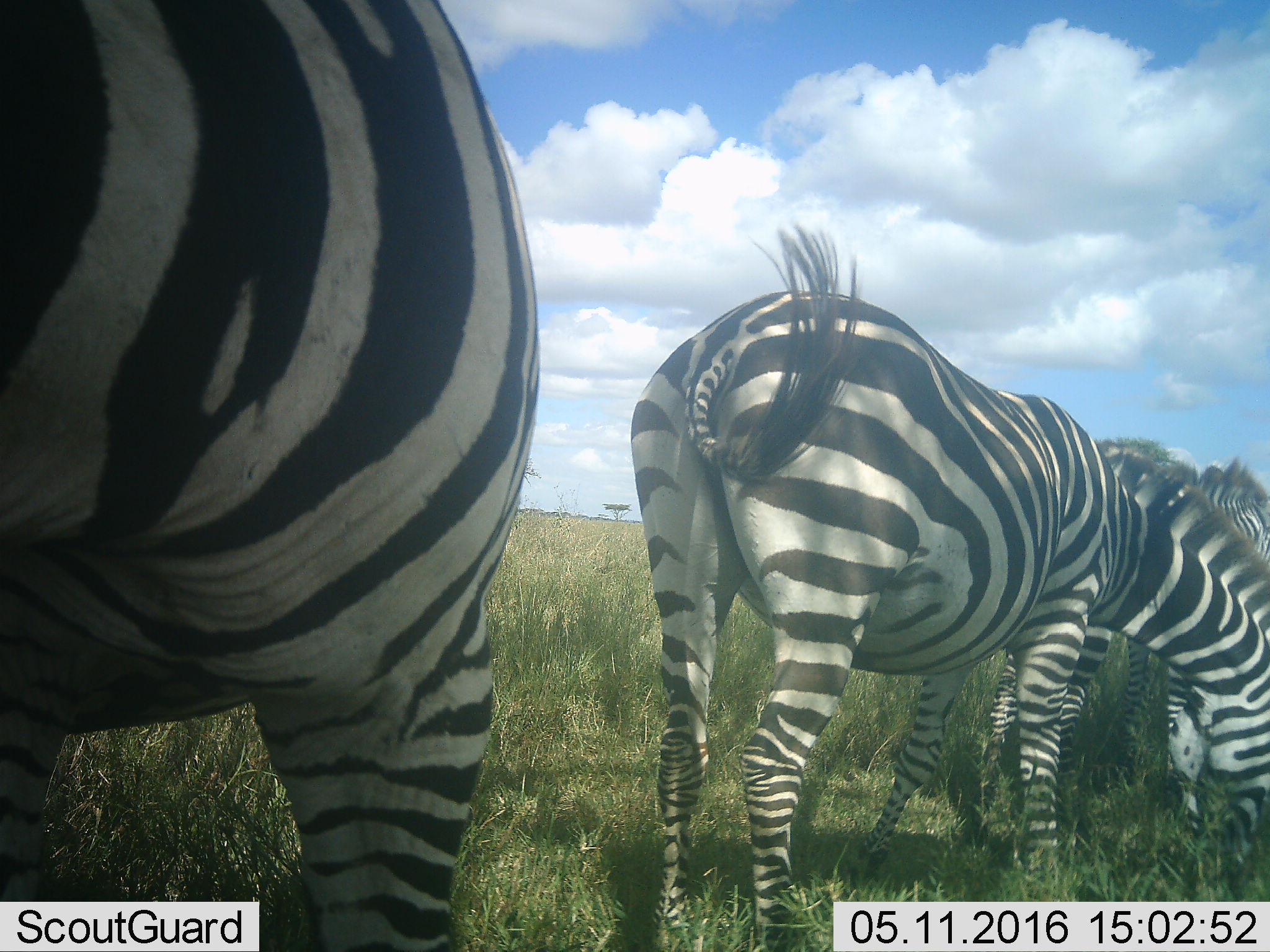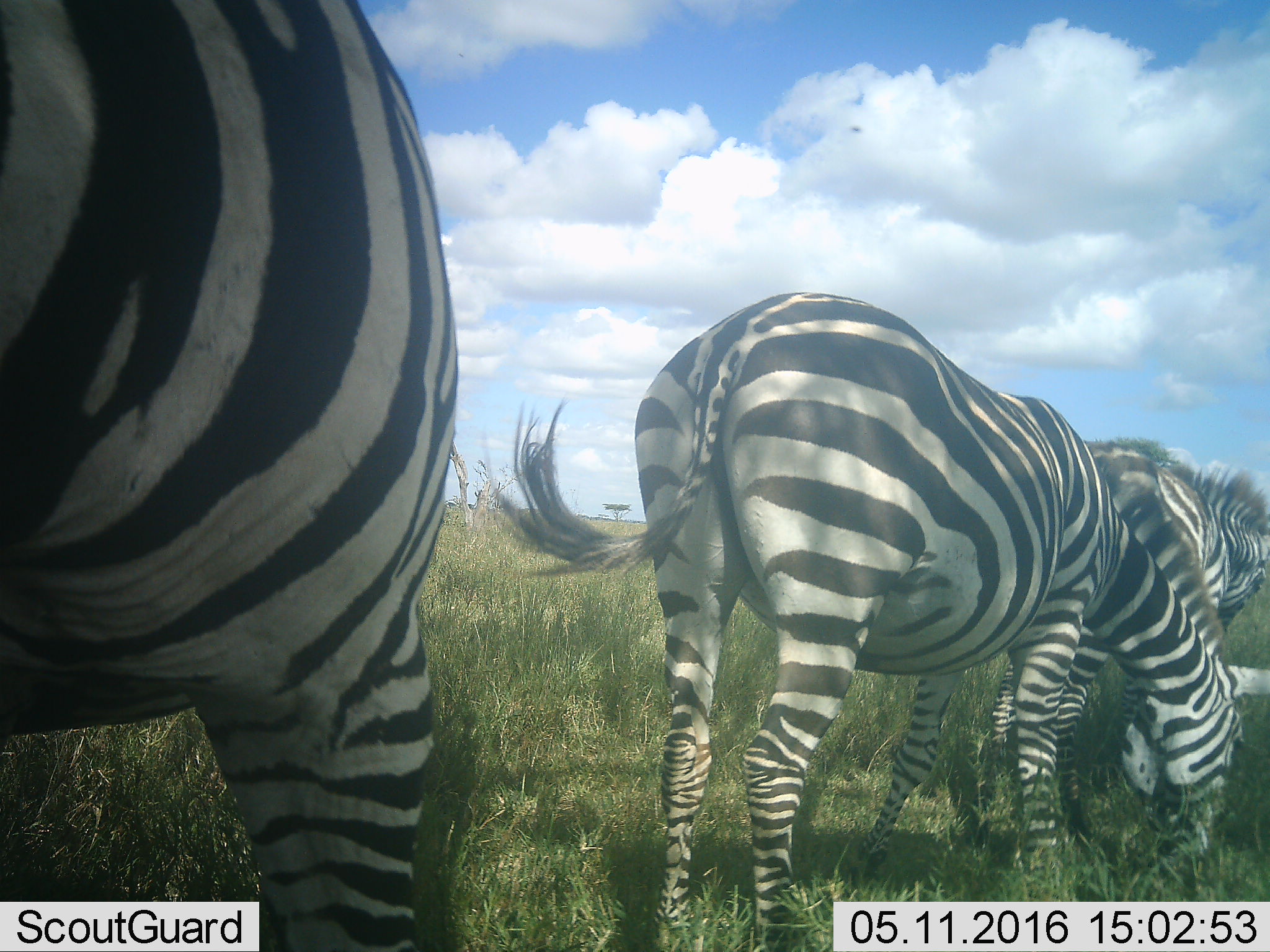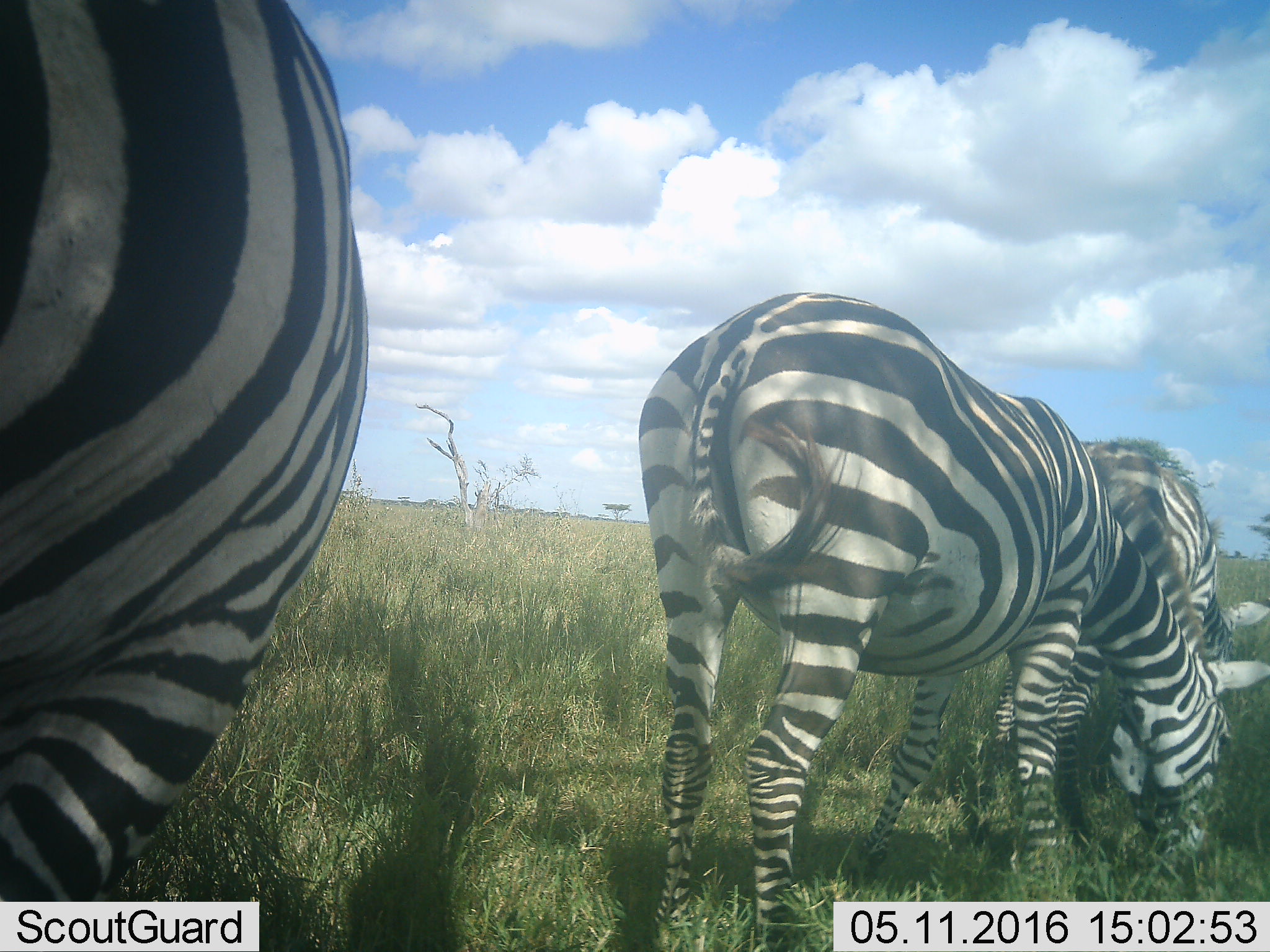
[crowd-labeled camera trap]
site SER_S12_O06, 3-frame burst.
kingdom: Animalia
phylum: Chordata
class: Mammalia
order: Perissodactyla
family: Equidae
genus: Equus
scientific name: Equus quagga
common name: plains zebra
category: zebraplains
Zebraplains (plains zebra) (Equus quagga), count 3. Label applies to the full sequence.